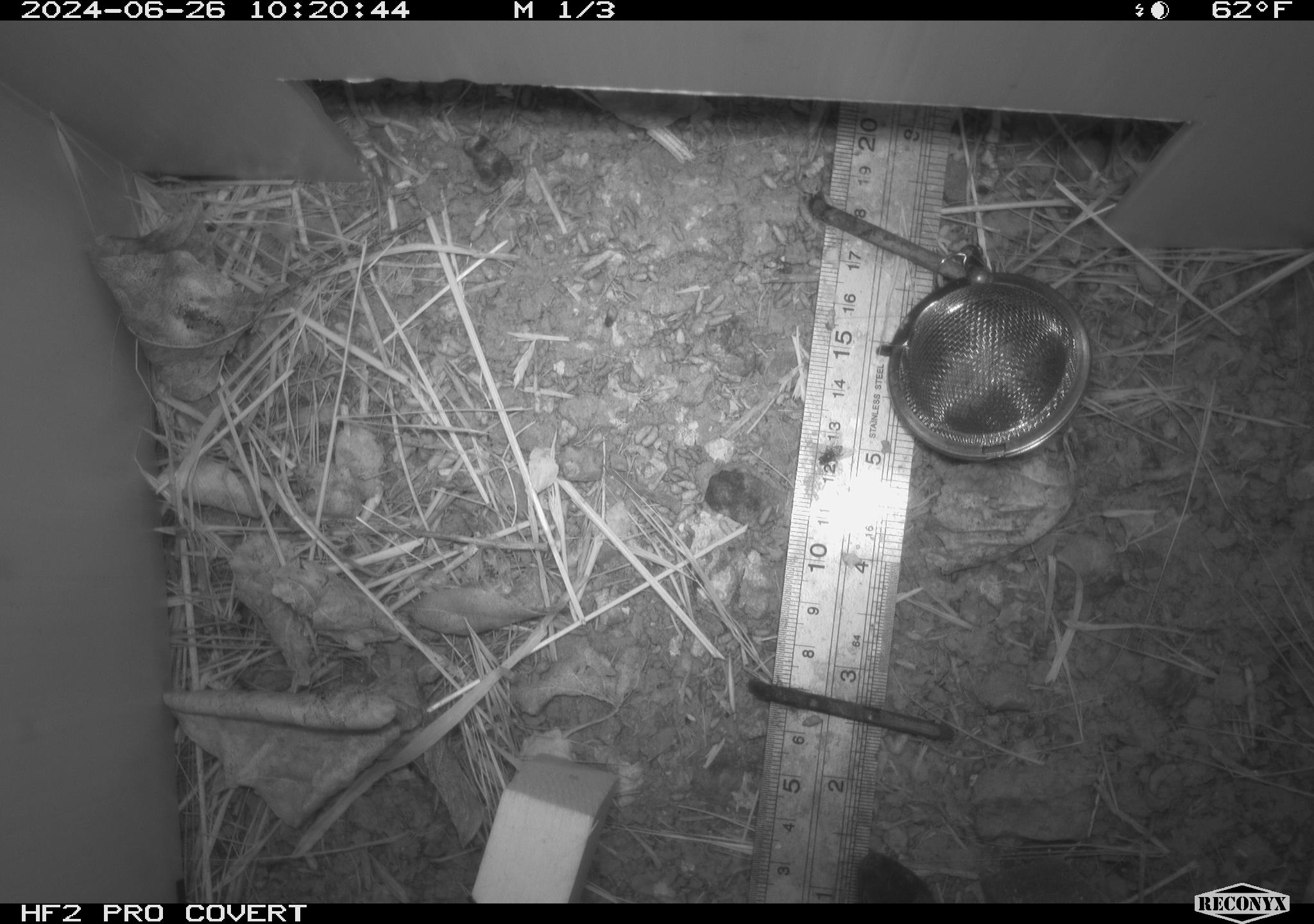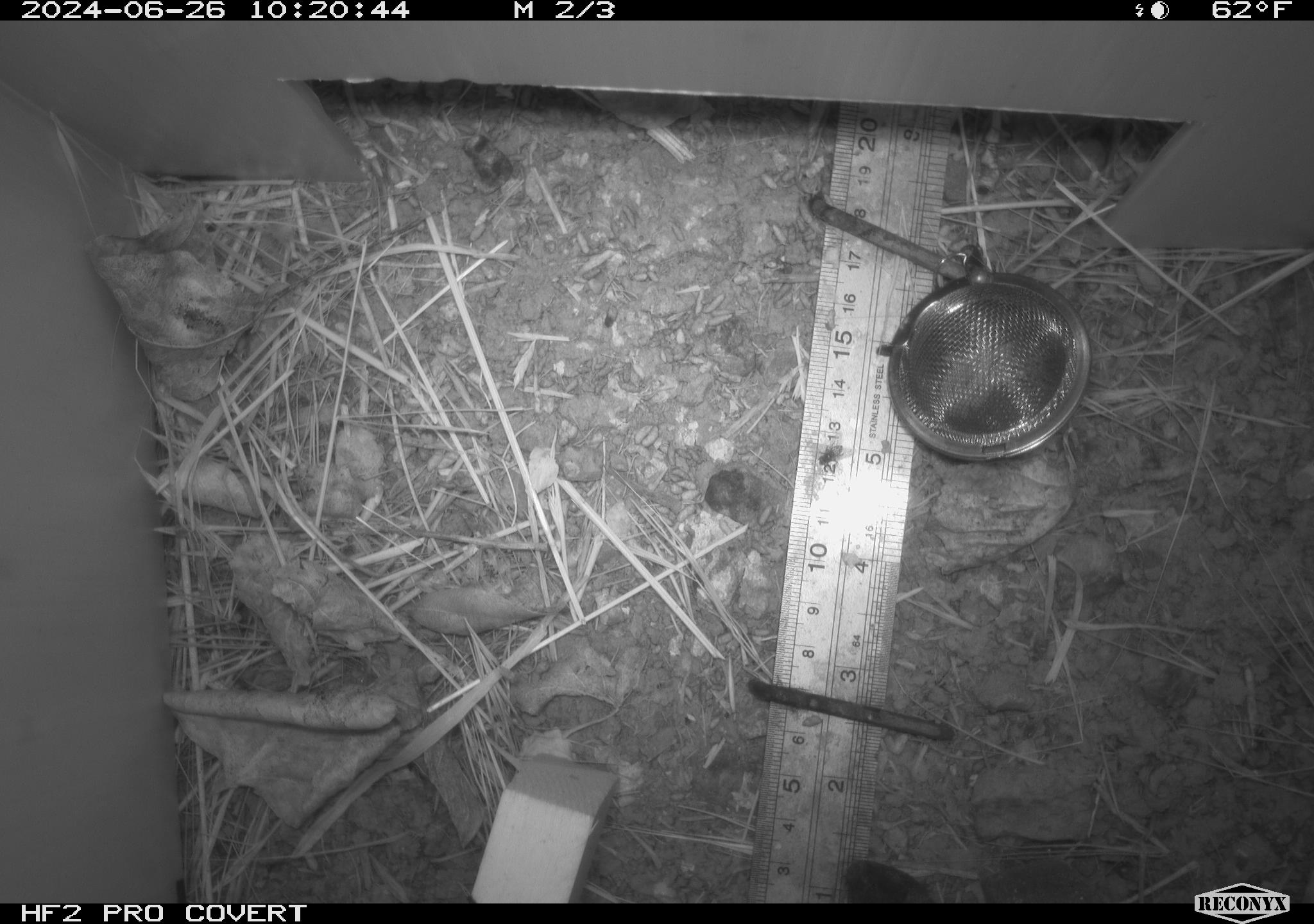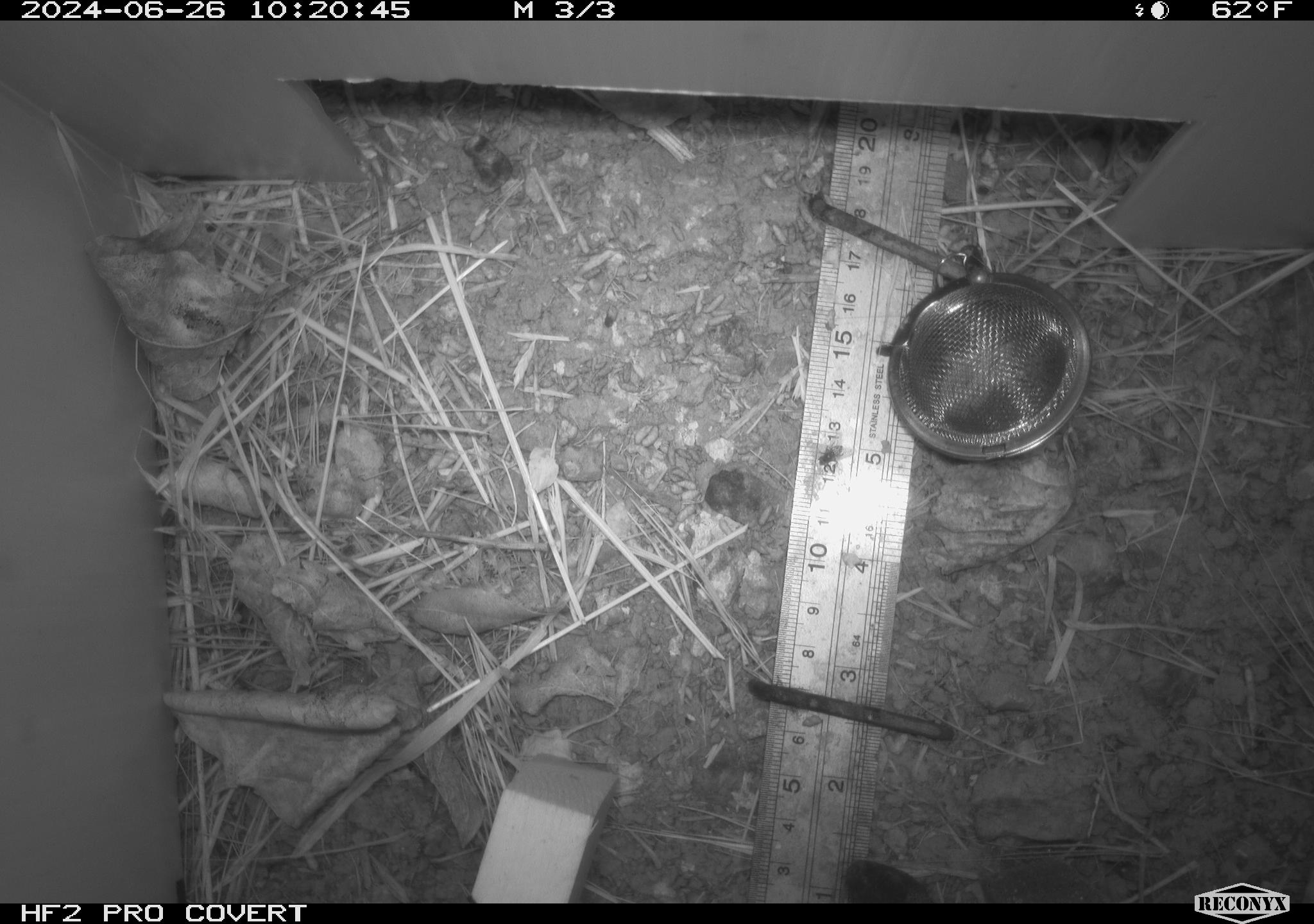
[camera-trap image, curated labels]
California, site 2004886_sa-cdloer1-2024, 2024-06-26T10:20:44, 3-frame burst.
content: unidentified animal